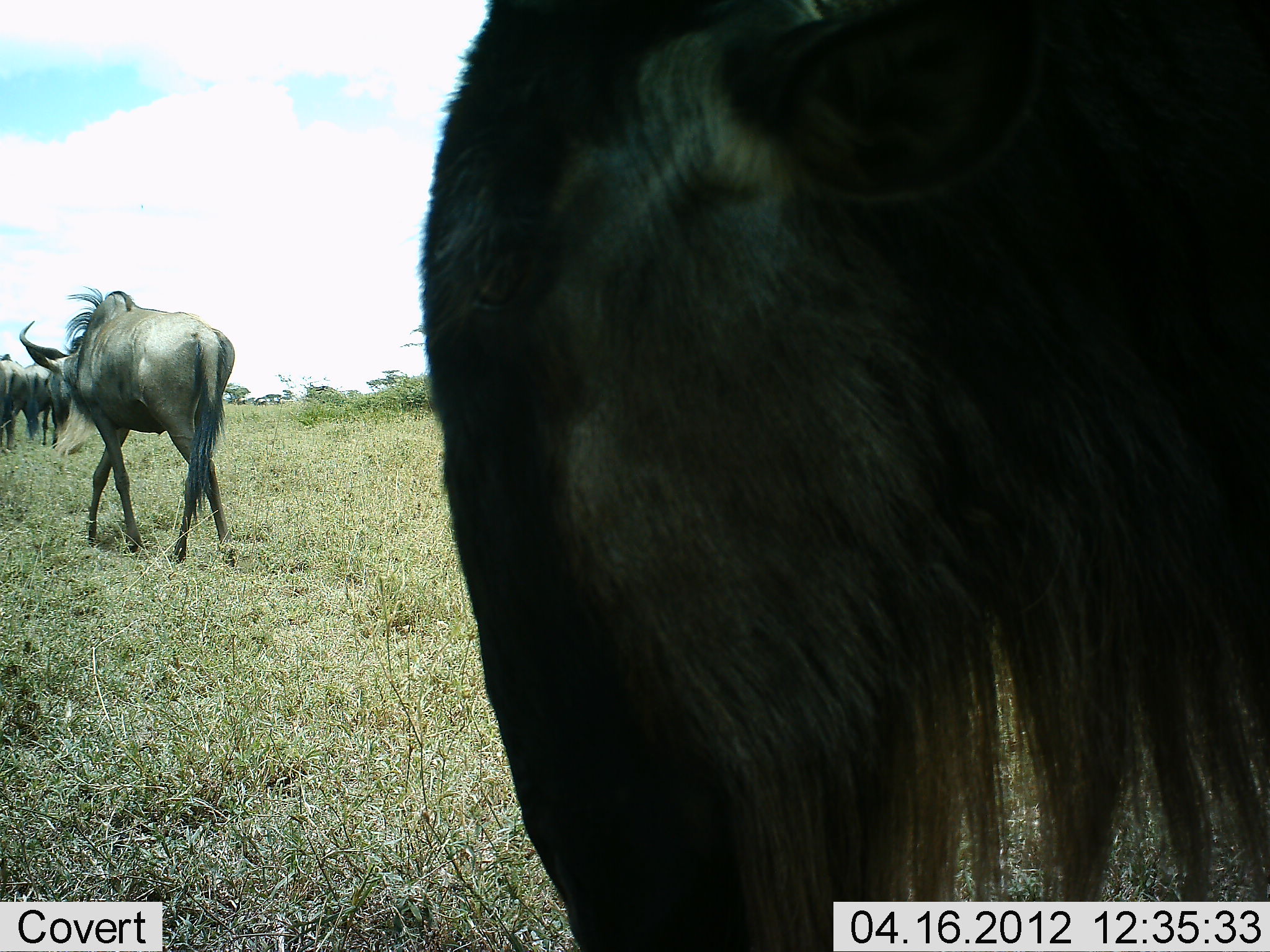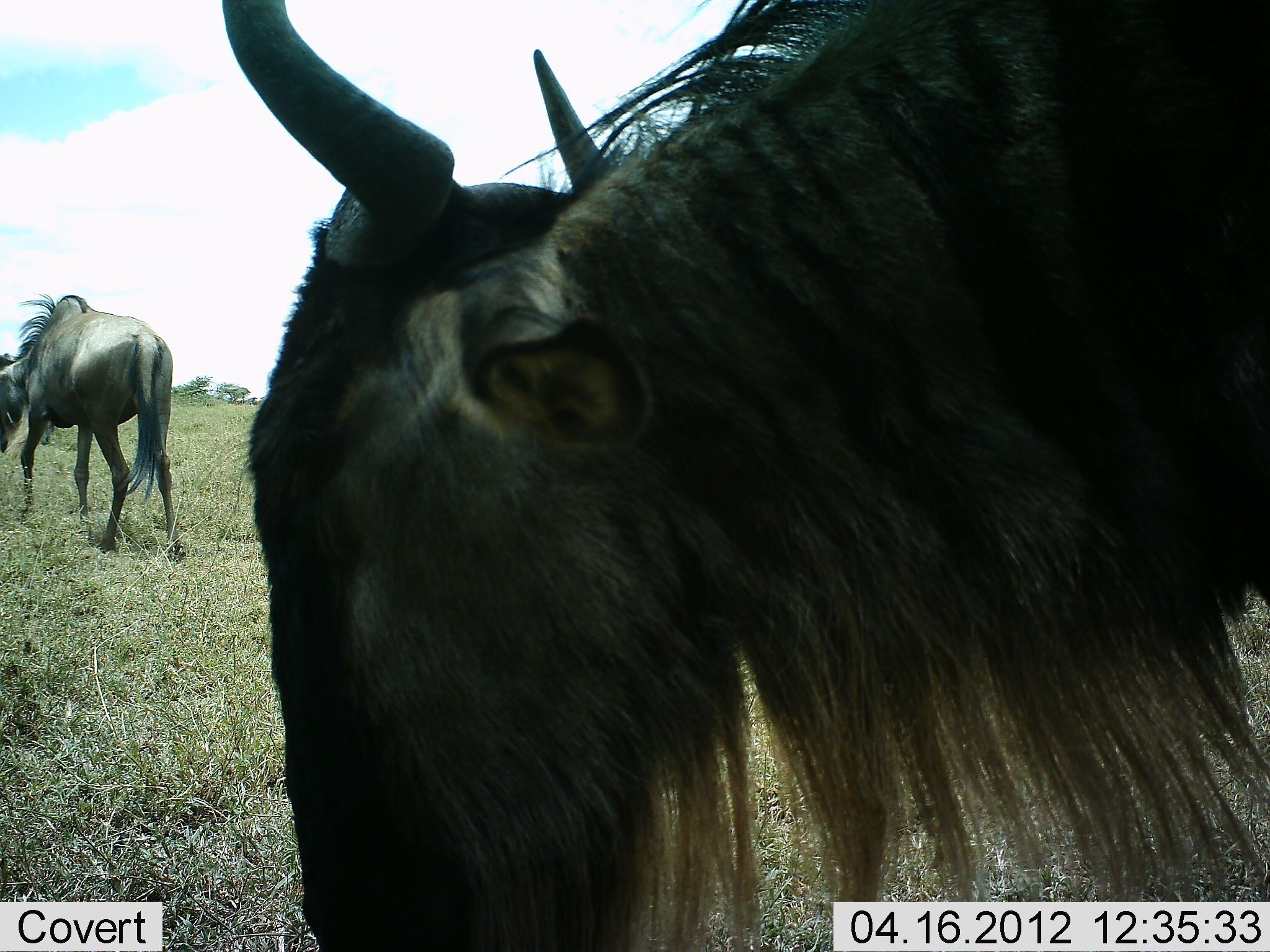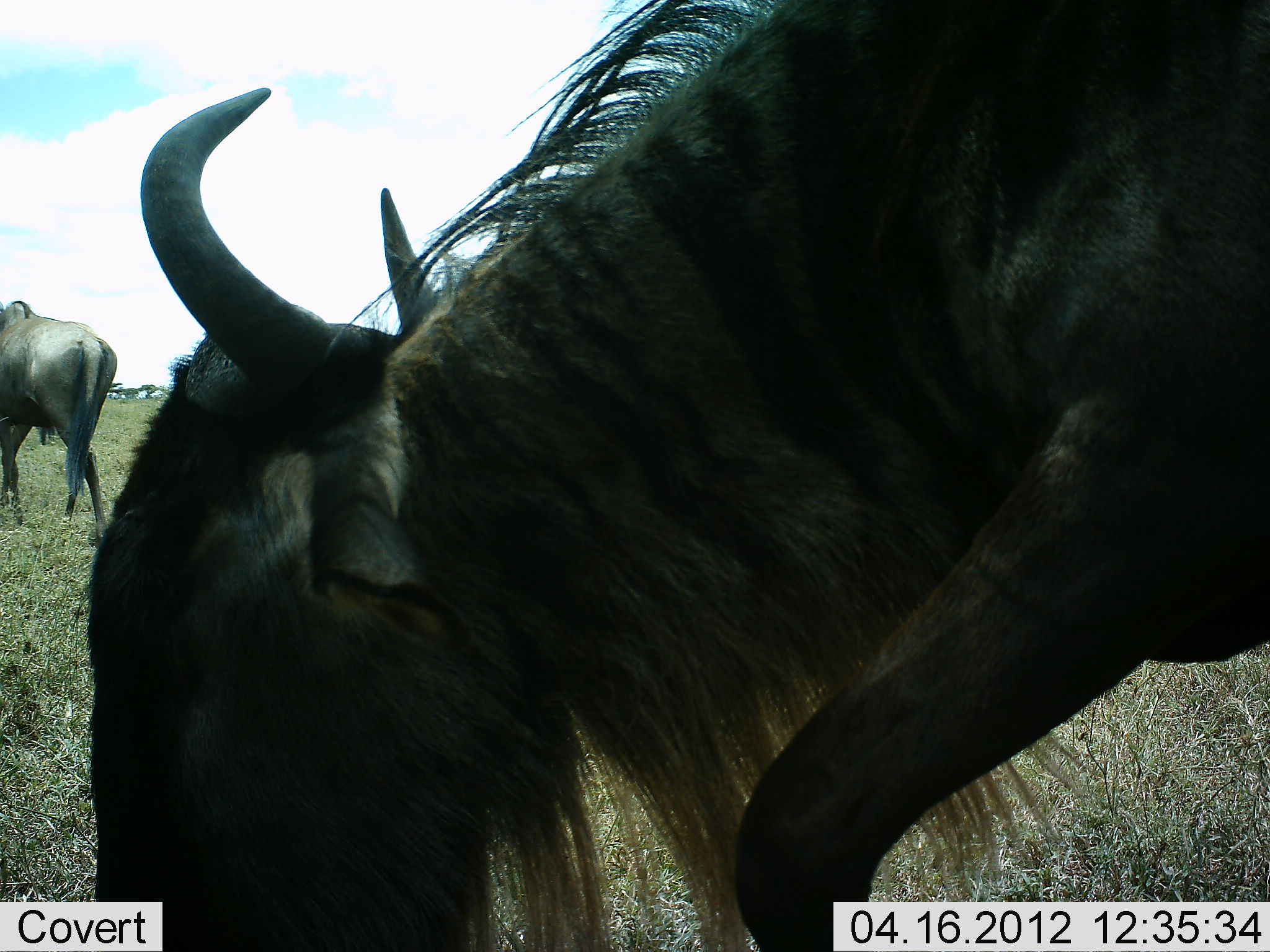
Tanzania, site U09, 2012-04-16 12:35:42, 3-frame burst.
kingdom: Animalia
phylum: Chordata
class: Mammalia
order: Artiodactyla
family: Bovidae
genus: Connochaetes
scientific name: Connochaetes taurinus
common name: blue wildebeest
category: wildebeest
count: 4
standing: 25%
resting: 0%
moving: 88%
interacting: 6%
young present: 0%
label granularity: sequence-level